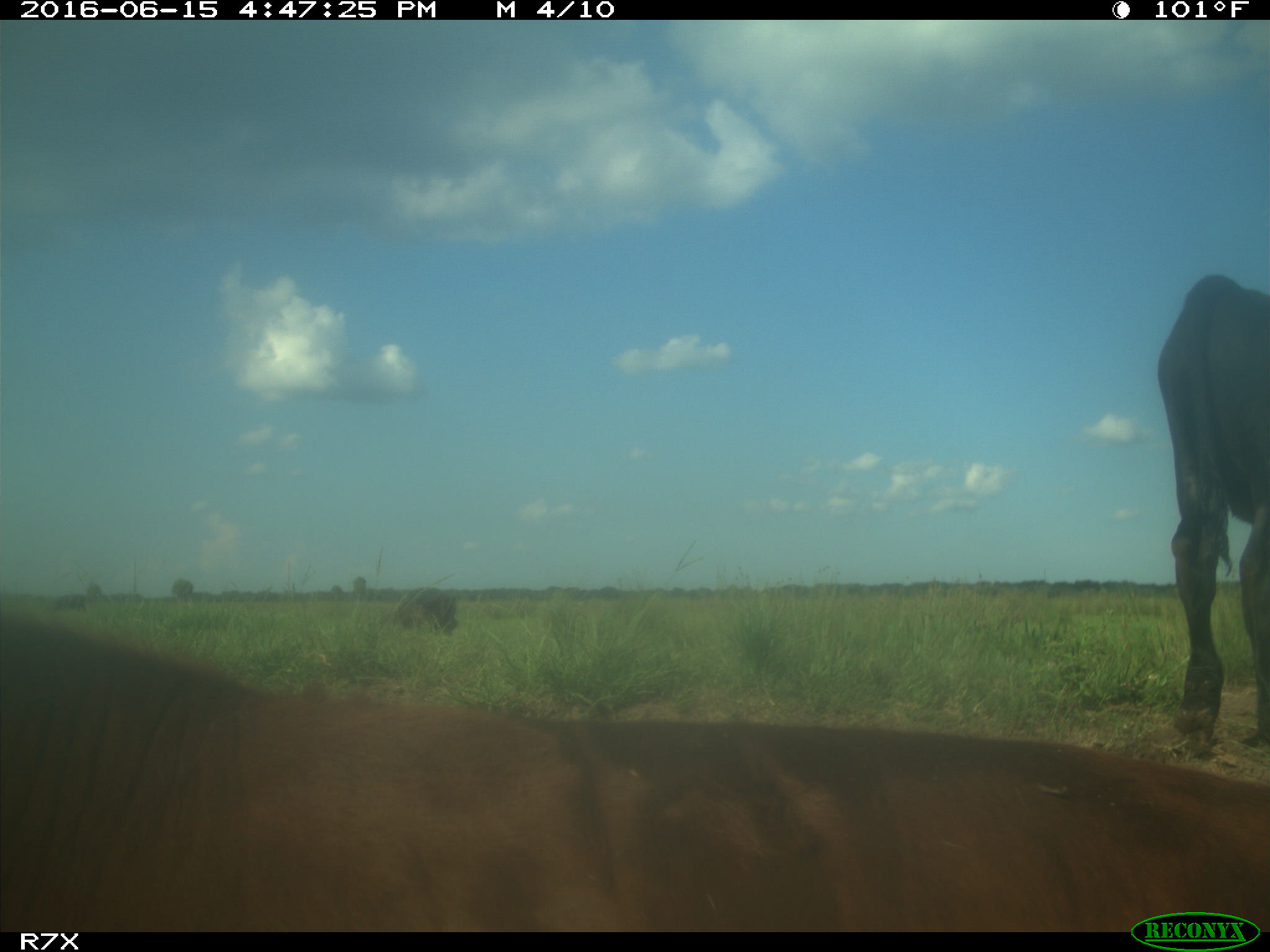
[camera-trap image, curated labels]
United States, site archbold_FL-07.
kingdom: Animalia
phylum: Chordata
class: Mammalia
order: Artiodactyla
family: Bovidae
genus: Bos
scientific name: Bos taurus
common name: domestic cow